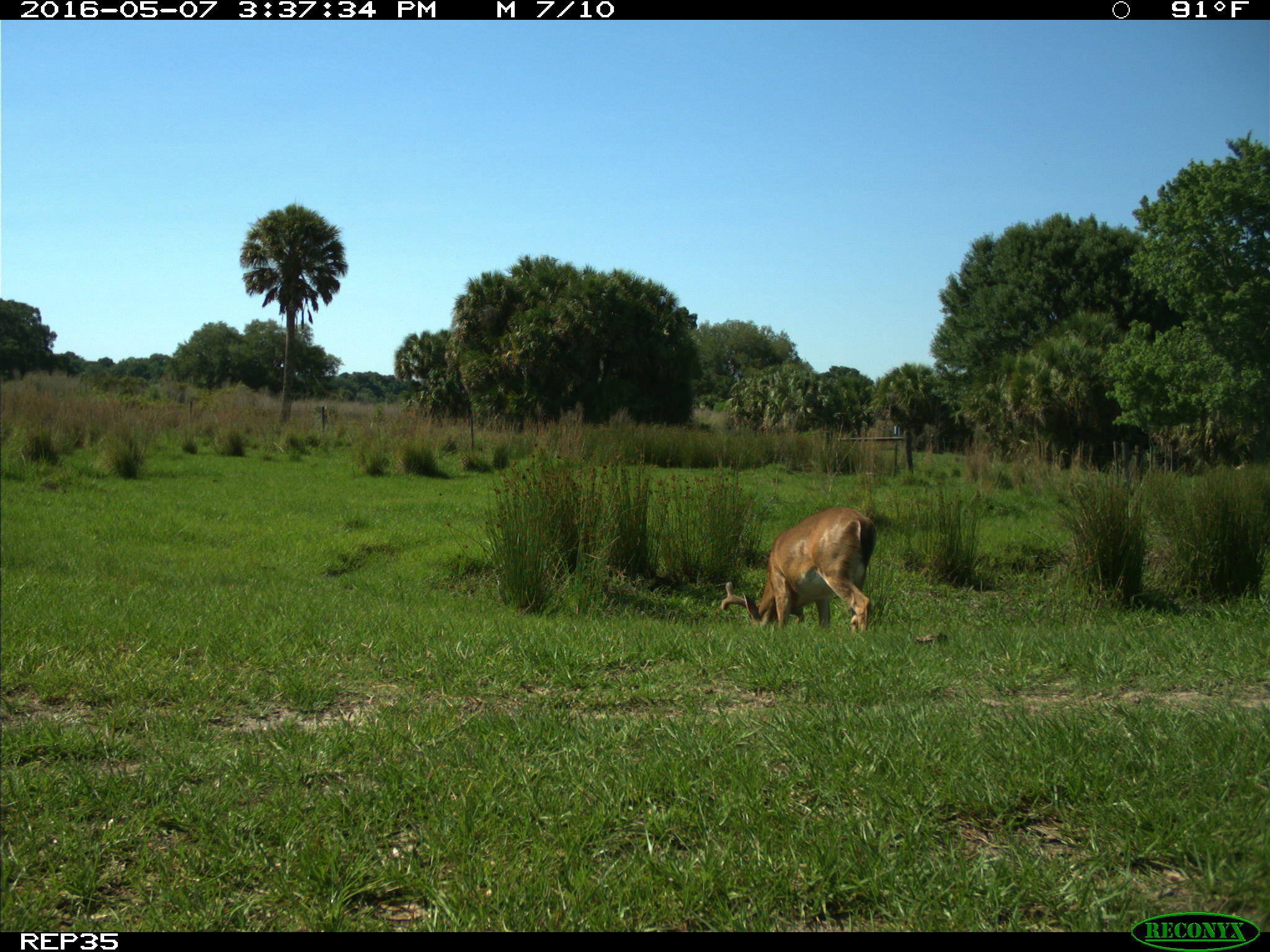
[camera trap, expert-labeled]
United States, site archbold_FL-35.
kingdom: Animalia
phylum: Chordata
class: Mammalia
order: Artiodactyla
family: Cervidae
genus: Odocoileus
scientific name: Odocoileus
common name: deer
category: unidentified deer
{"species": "unidentified deer (deer) (Odocoileus)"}